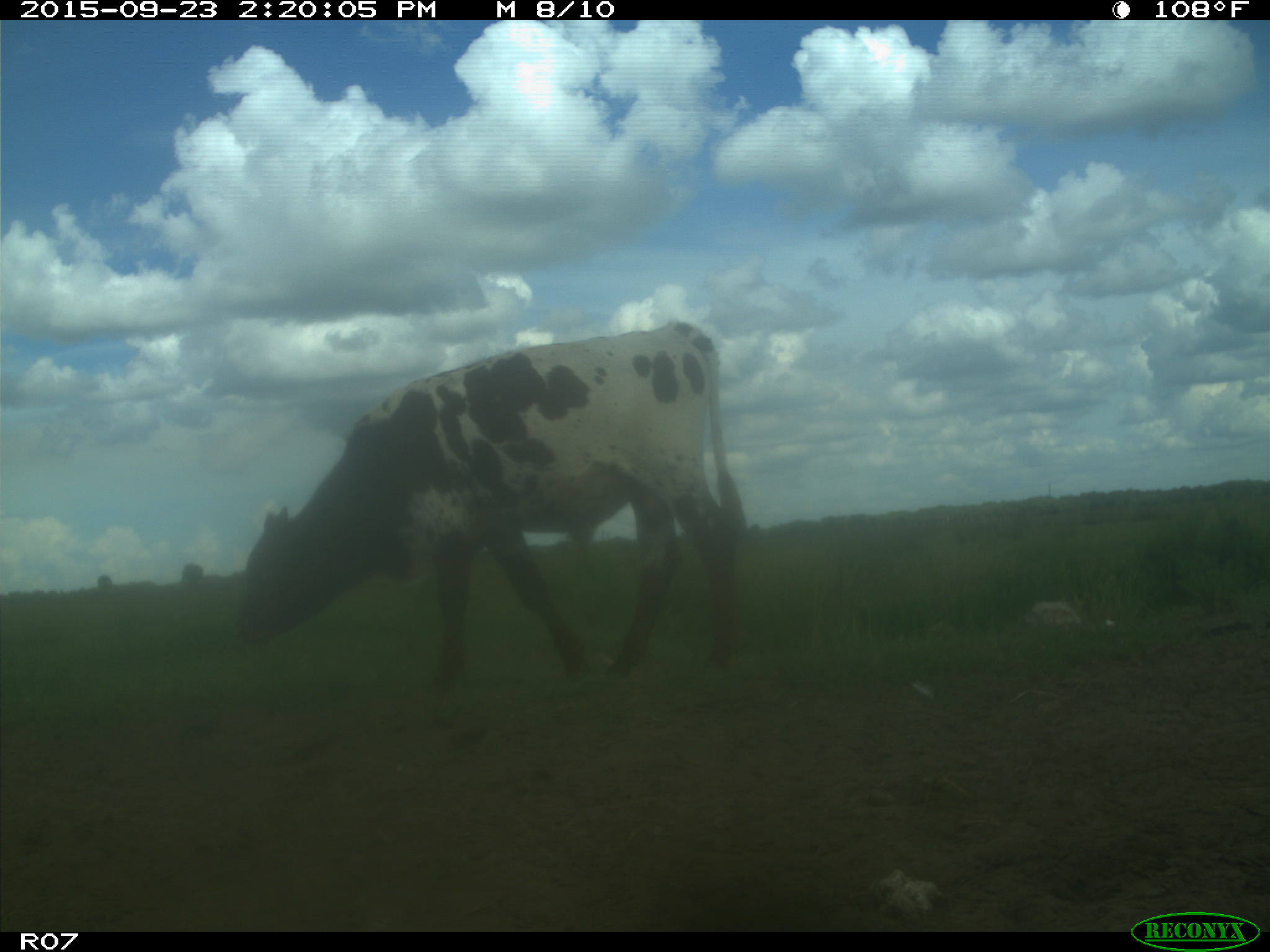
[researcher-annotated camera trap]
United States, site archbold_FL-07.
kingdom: Animalia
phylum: Chordata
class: Mammalia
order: Artiodactyla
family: Bovidae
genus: Bos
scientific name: Bos taurus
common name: domestic cow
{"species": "Bos taurus (domestic cow)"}